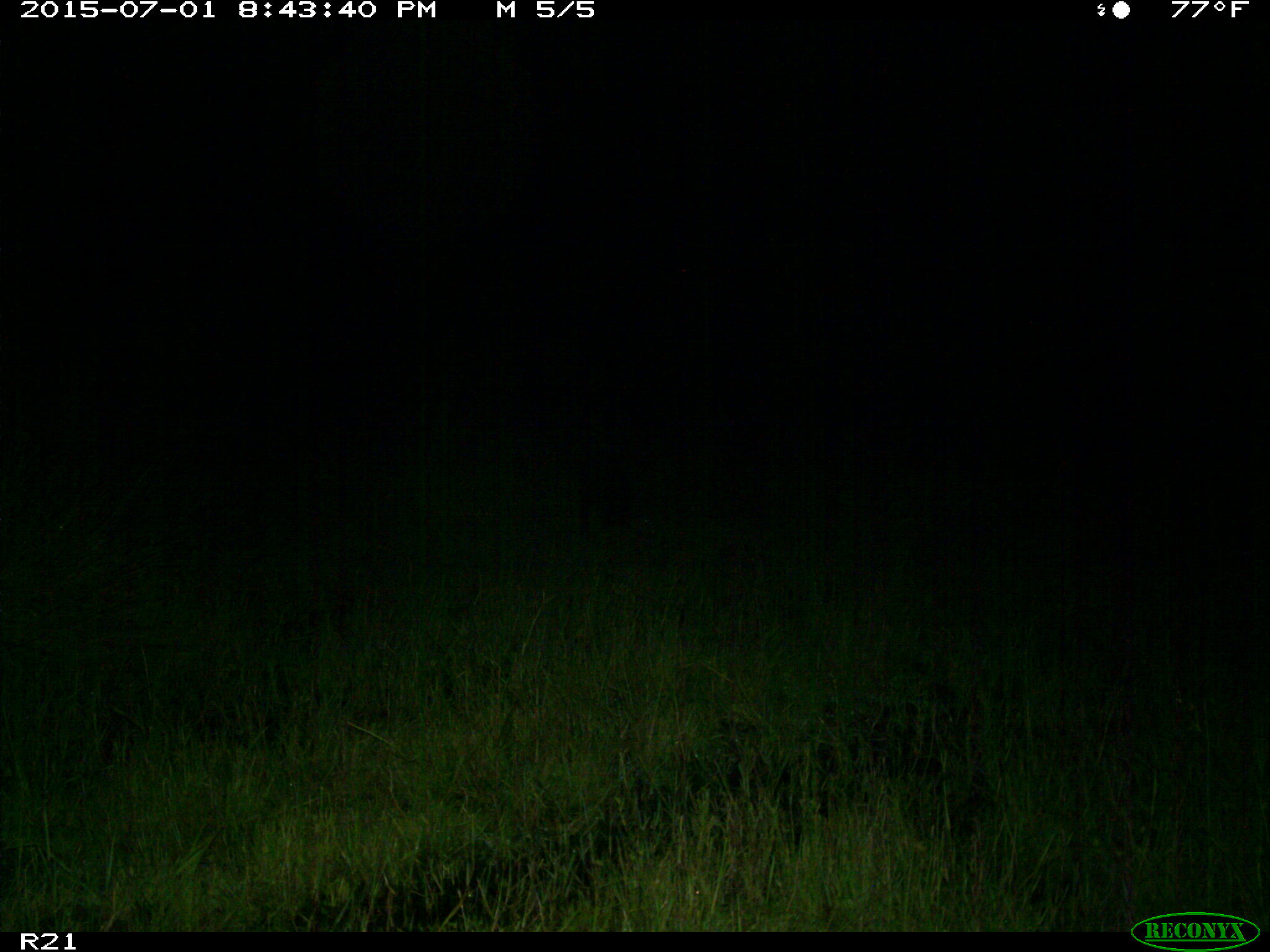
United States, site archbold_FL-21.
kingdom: Animalia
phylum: Chordata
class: Mammalia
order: Artiodactyla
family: Suidae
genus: Sus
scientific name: Sus scrofa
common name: wild boar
Sus scrofa (wild boar).